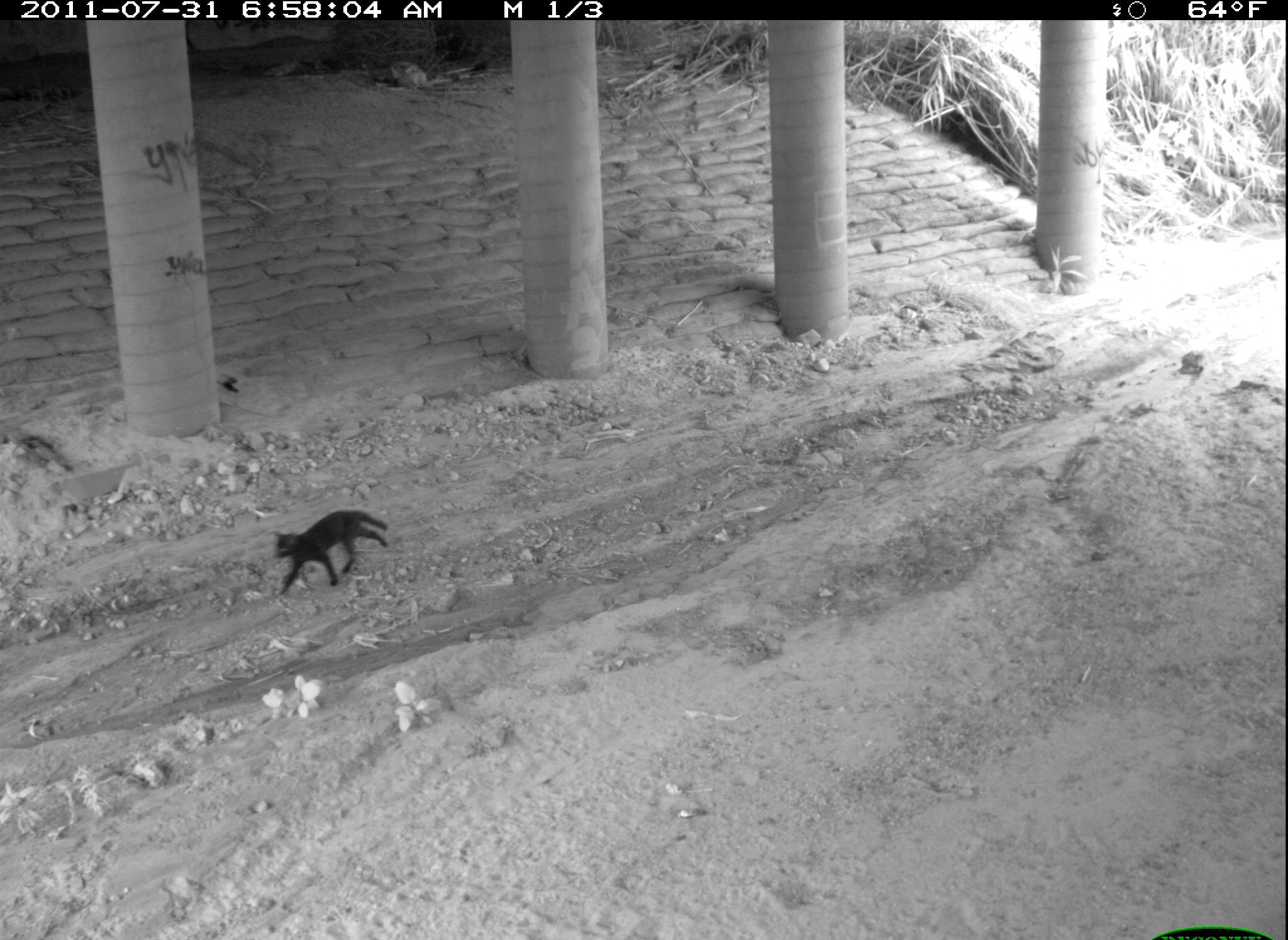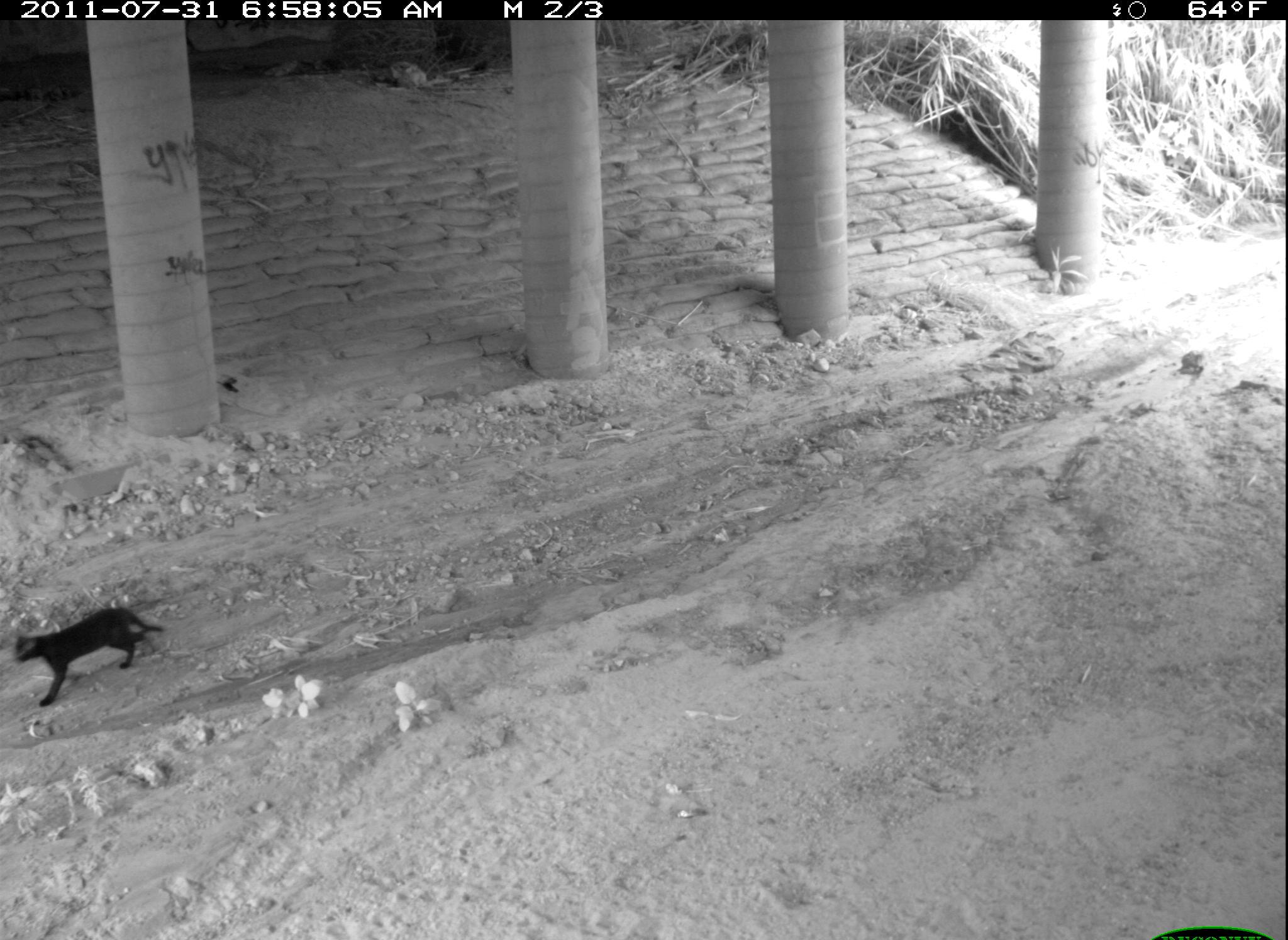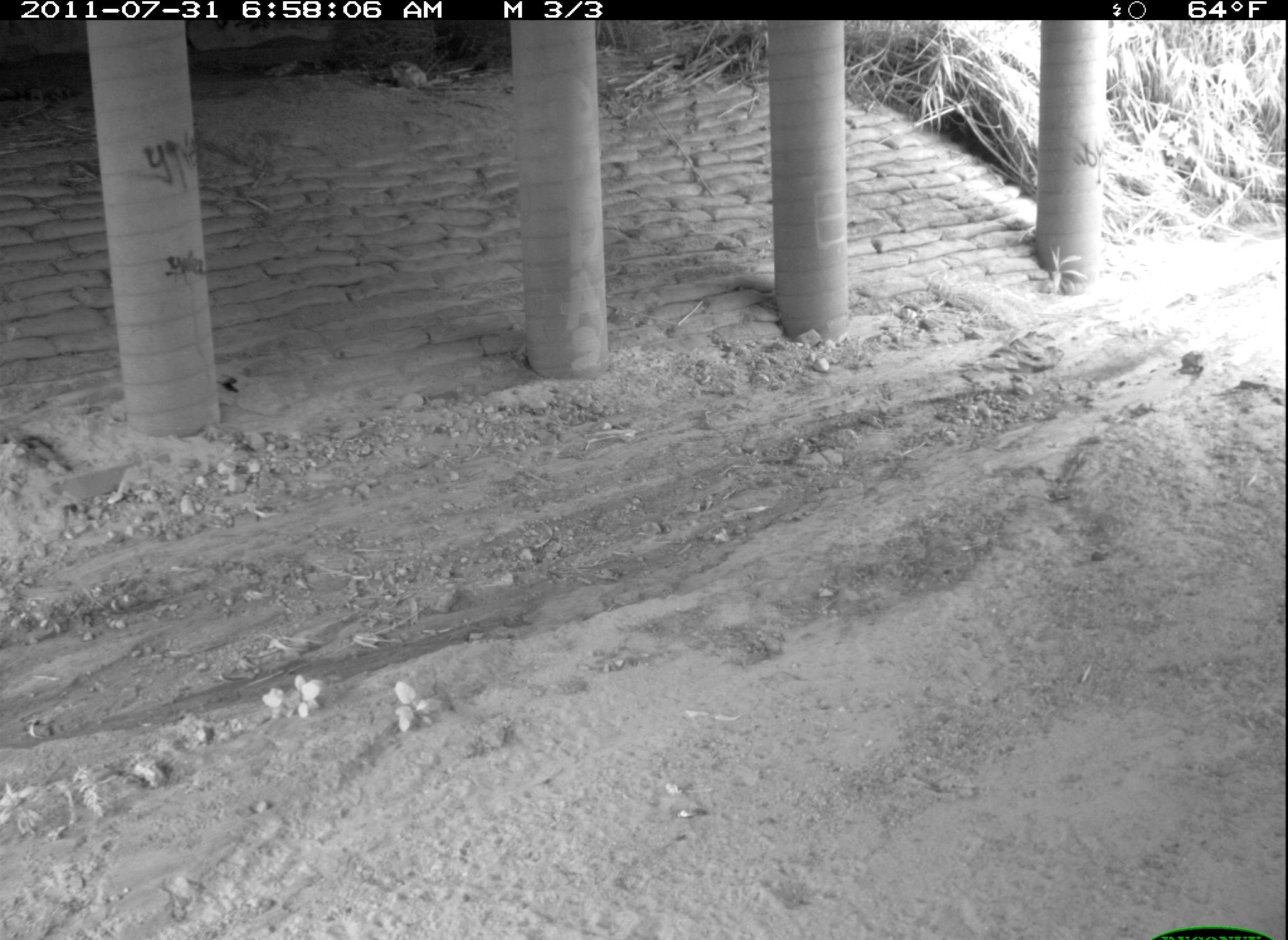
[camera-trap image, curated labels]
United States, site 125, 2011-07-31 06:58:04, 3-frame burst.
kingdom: Animalia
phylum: Chordata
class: Mammalia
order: Carnivora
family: Felidae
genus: Felis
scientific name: Felis catus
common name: cat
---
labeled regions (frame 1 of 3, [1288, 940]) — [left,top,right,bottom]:
cat: [267,504,396,604]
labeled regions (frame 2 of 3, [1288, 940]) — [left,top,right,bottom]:
cat: [9,600,172,714]